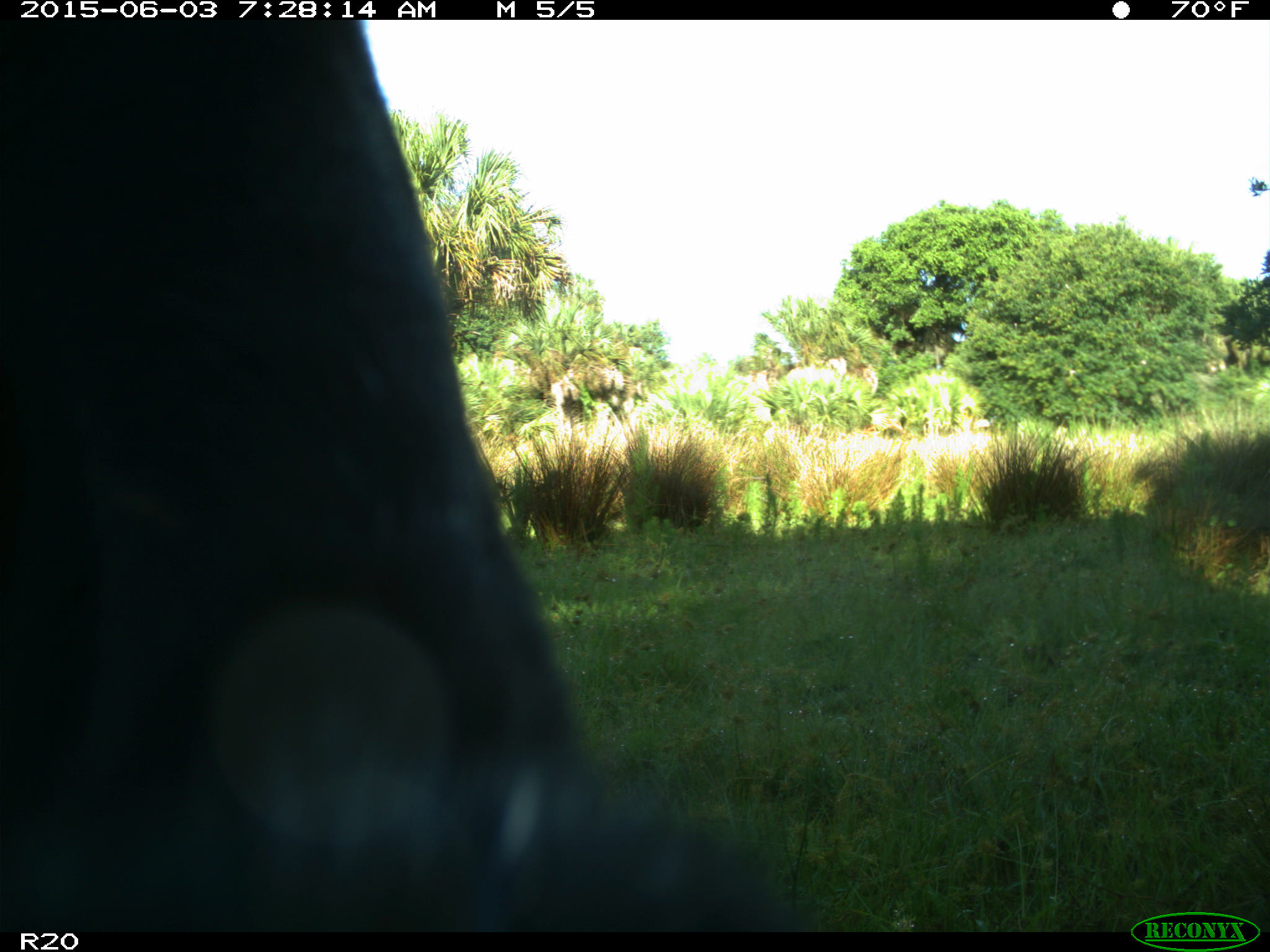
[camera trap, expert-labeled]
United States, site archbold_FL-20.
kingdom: Animalia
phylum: Chordata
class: Mammalia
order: Artiodactyla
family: Bovidae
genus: Bos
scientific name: Bos taurus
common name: domestic cow